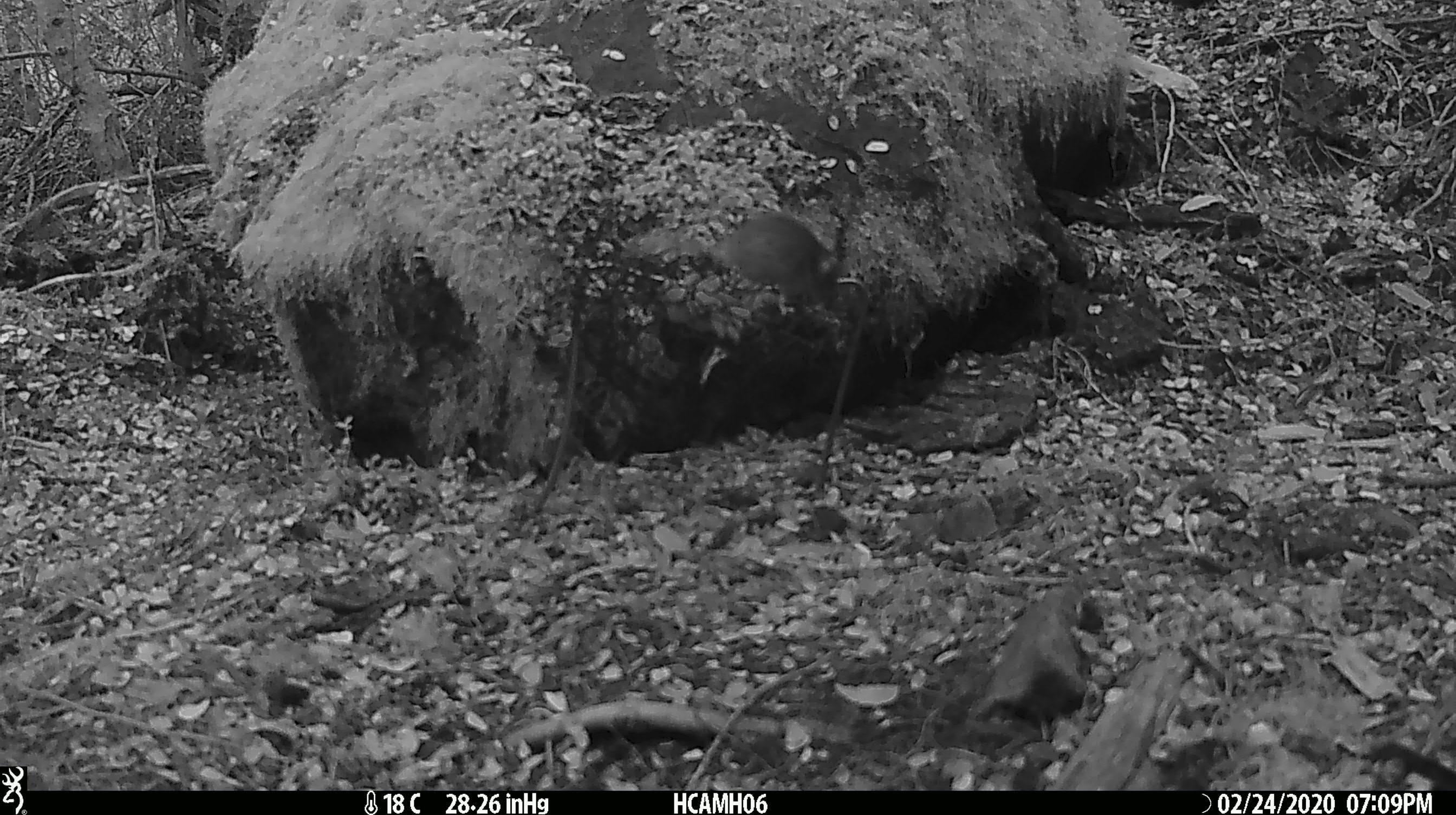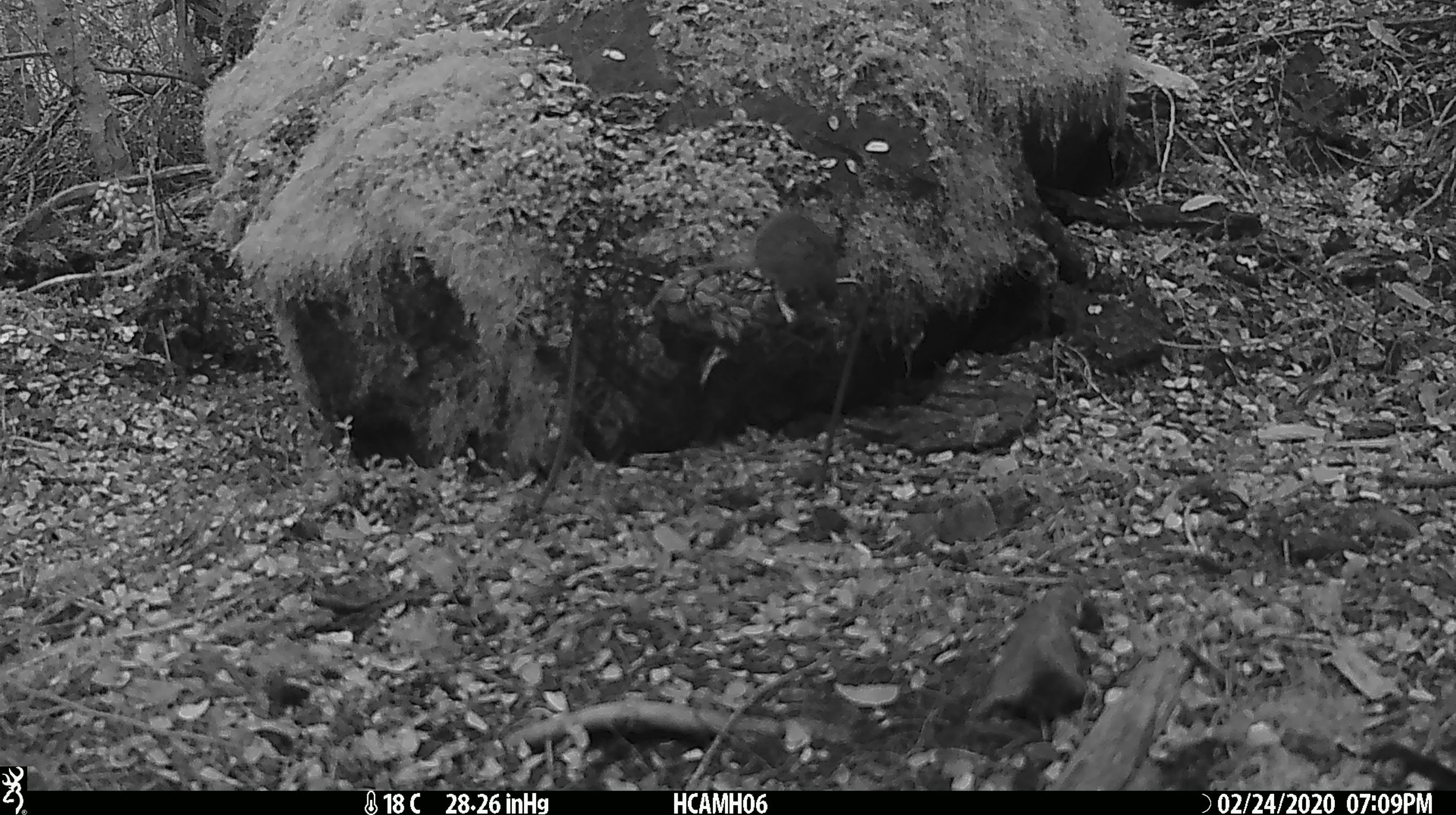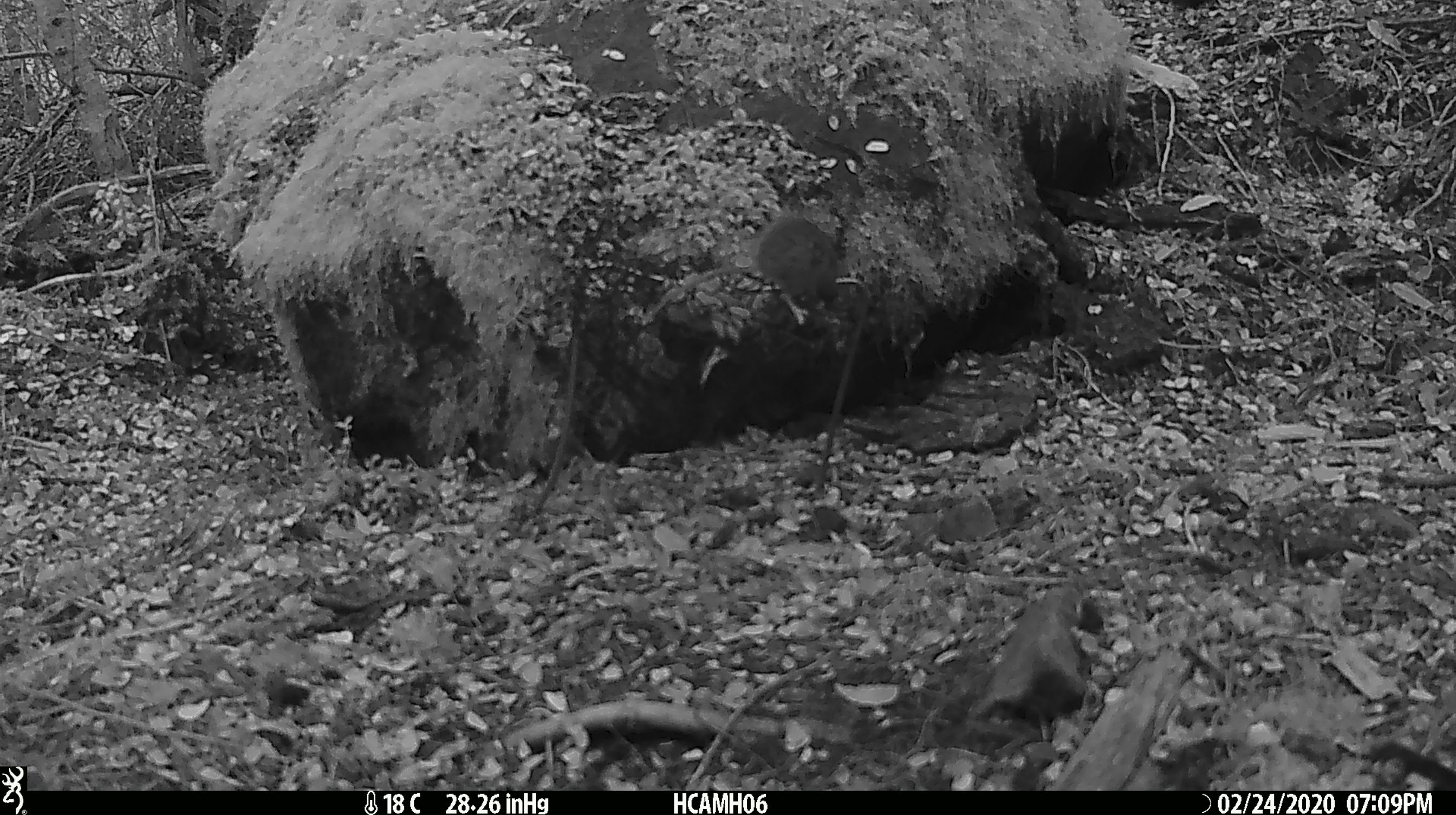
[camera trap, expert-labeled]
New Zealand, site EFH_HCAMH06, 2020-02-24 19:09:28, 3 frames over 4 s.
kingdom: Animalia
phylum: Chordata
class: Mammalia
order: Rodentia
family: Muridae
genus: Mus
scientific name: Mus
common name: mouse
Mouse (Mus).